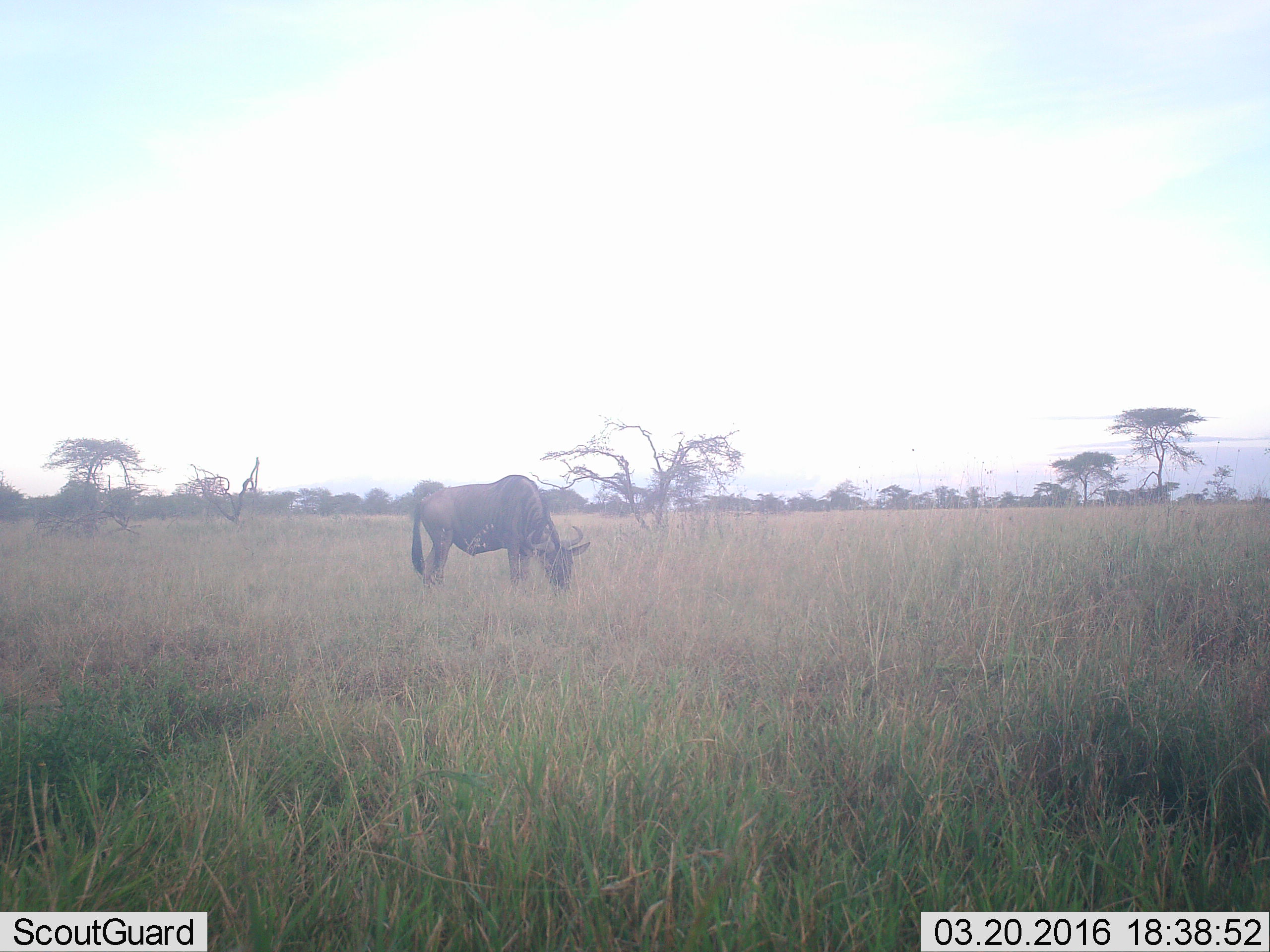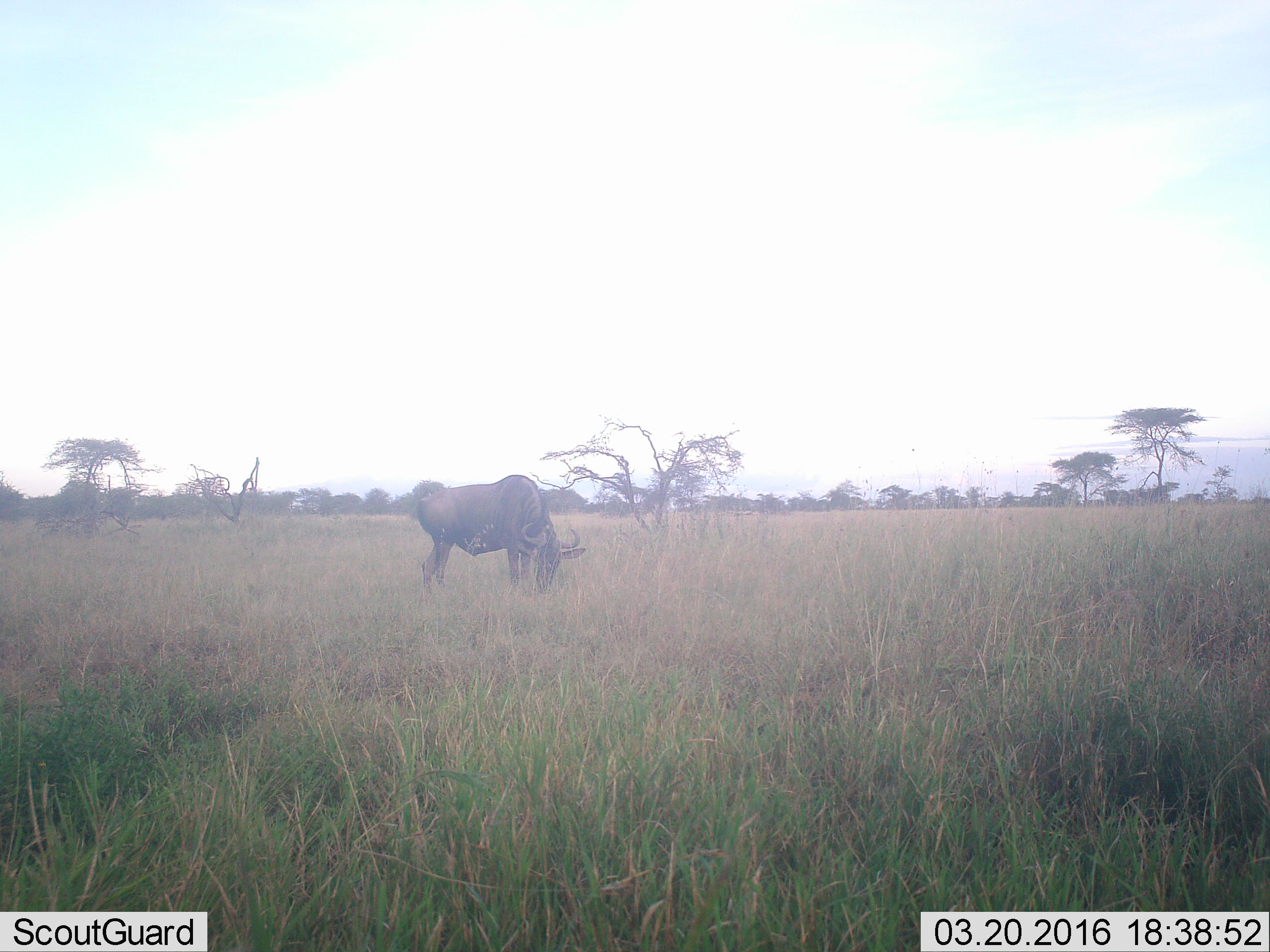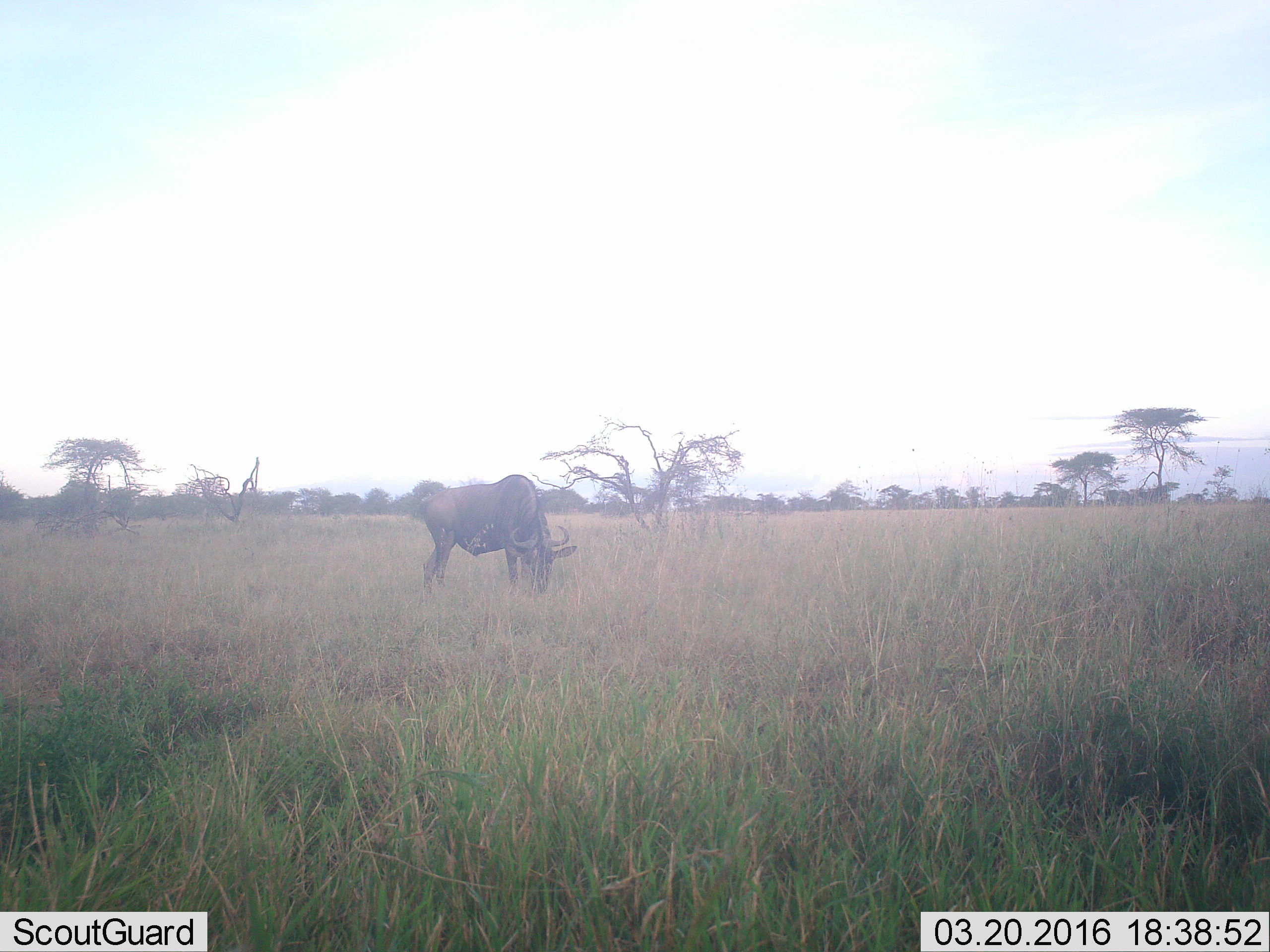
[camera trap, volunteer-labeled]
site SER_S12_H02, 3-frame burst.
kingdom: Animalia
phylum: Chordata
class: Mammalia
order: Artiodactyla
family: Bovidae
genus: Connochaetes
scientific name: Connochaetes taurinus taurinus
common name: blue wildebeest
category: wildebeestblue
Wildebeestblue (blue wildebeest) (Connochaetes taurinus taurinus), count 1. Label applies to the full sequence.